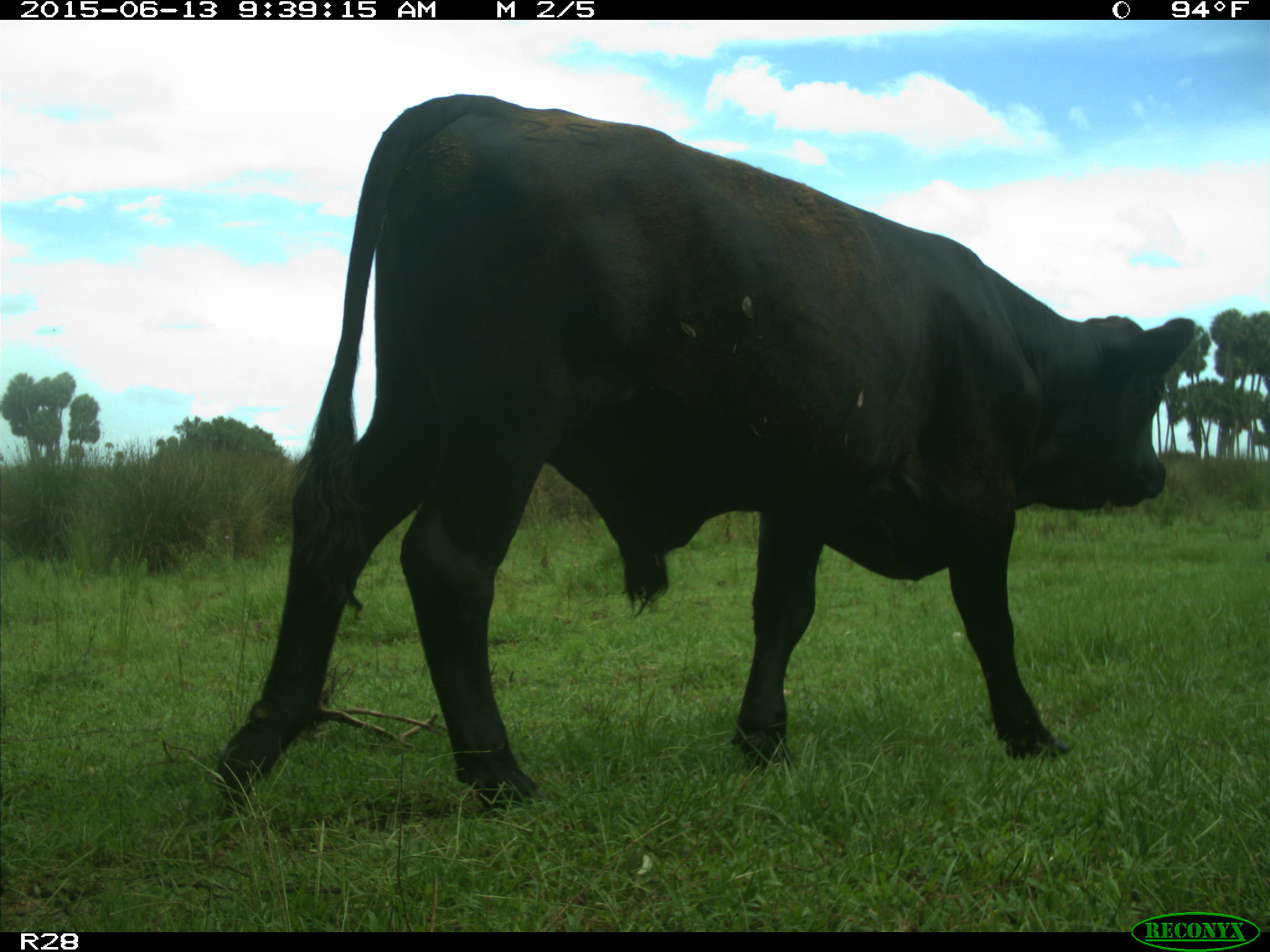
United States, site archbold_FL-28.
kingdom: Animalia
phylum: Chordata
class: Mammalia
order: Artiodactyla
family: Bovidae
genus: Bos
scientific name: Bos taurus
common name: domestic cow